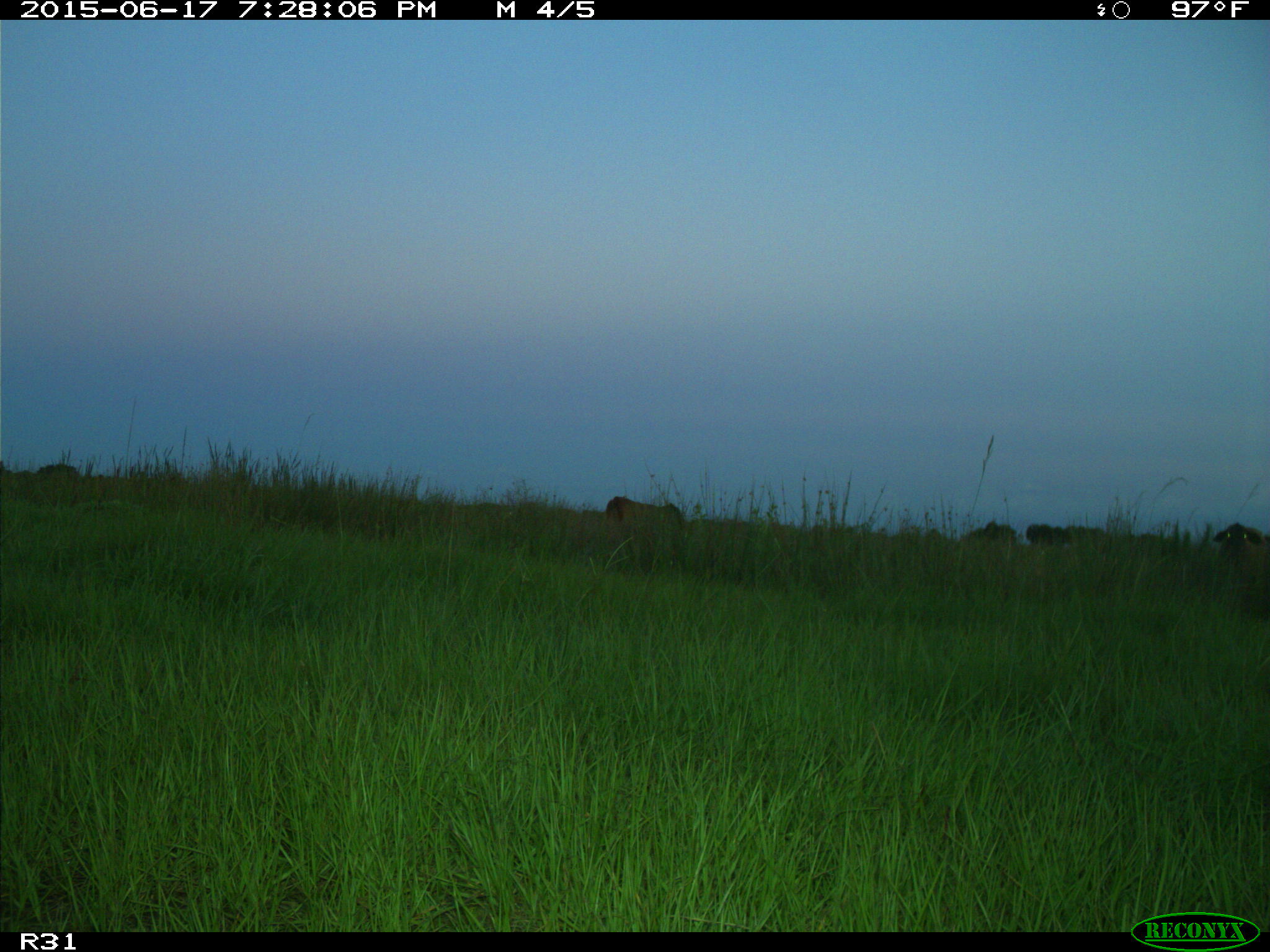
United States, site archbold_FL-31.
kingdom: Animalia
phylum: Chordata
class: Mammalia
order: Artiodactyla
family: Bovidae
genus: Bos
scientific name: Bos taurus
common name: domestic cow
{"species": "Bos taurus (domestic cow)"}